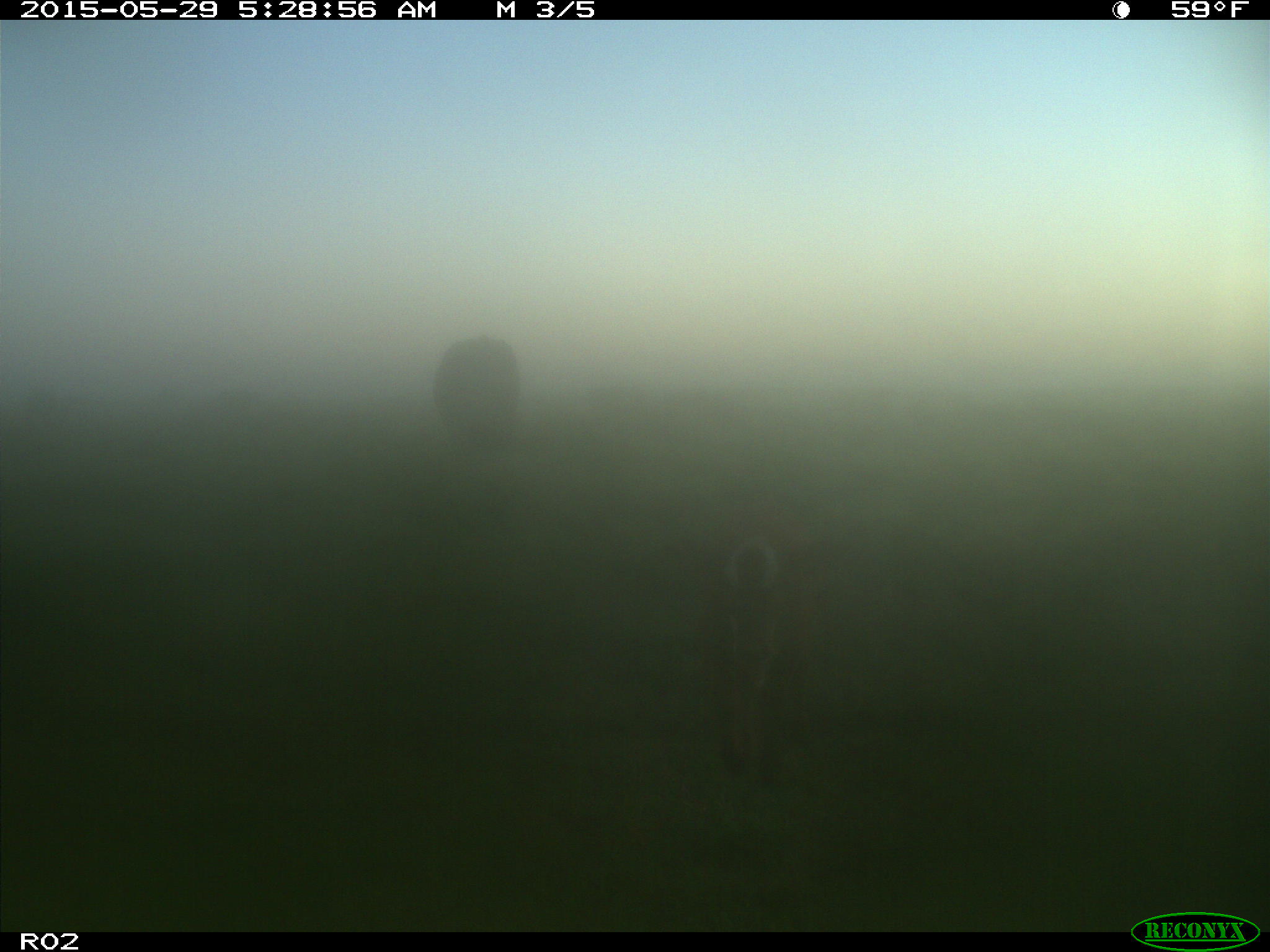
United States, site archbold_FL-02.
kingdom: Animalia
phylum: Chordata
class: Mammalia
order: Artiodactyla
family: Bovidae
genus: Bos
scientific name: Bos taurus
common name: domestic cow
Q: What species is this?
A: Bos taurus (domestic cow).